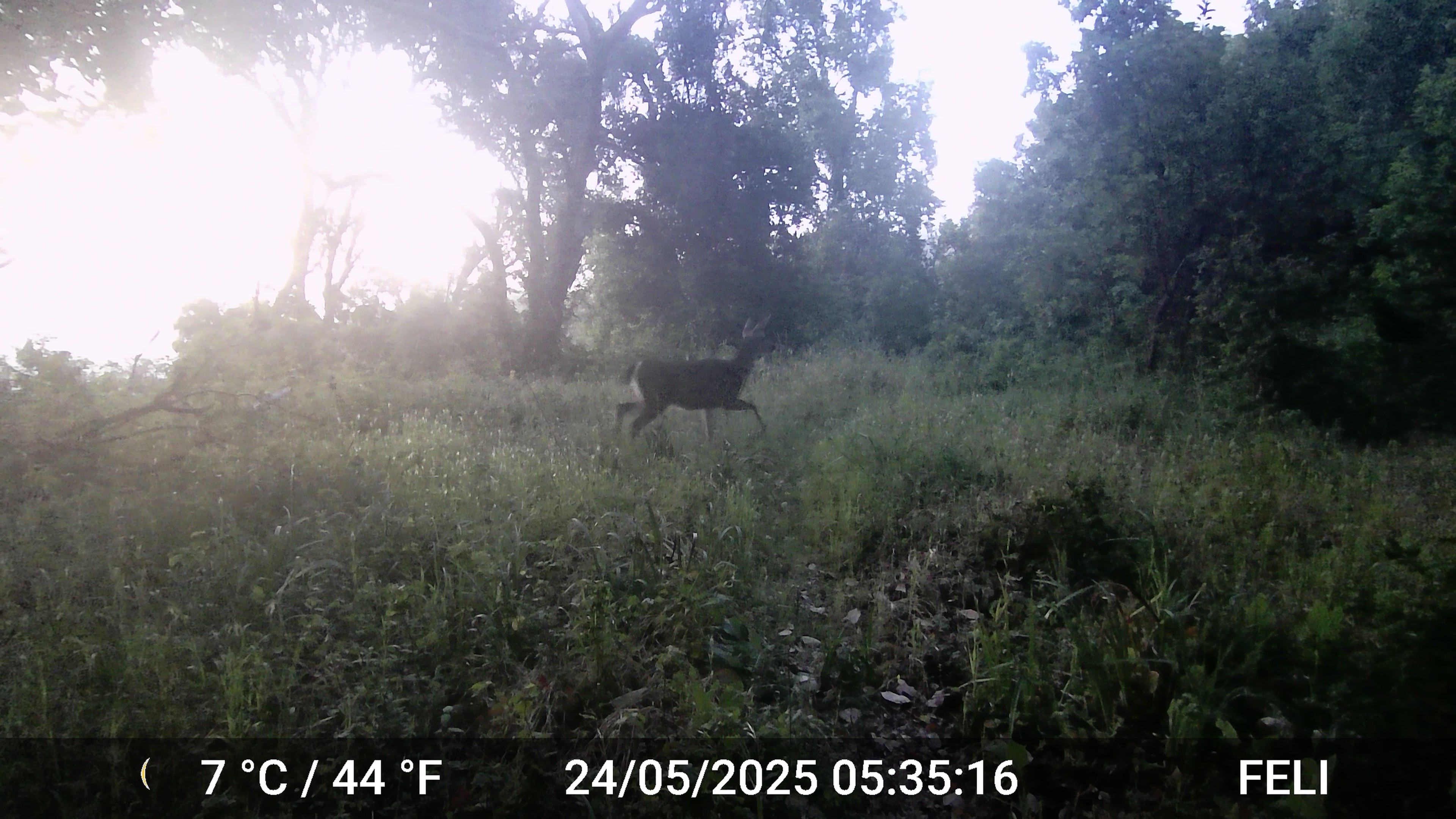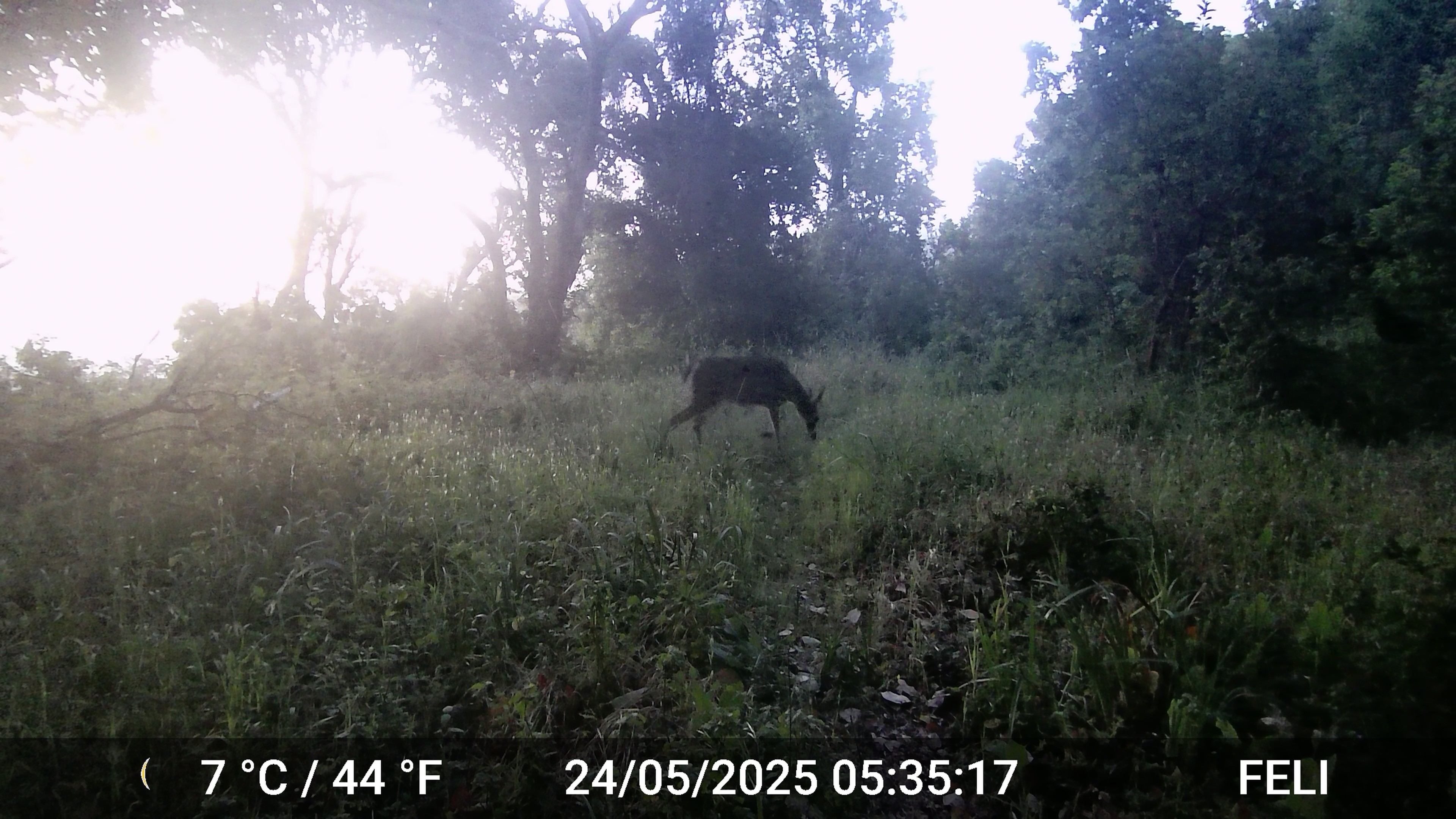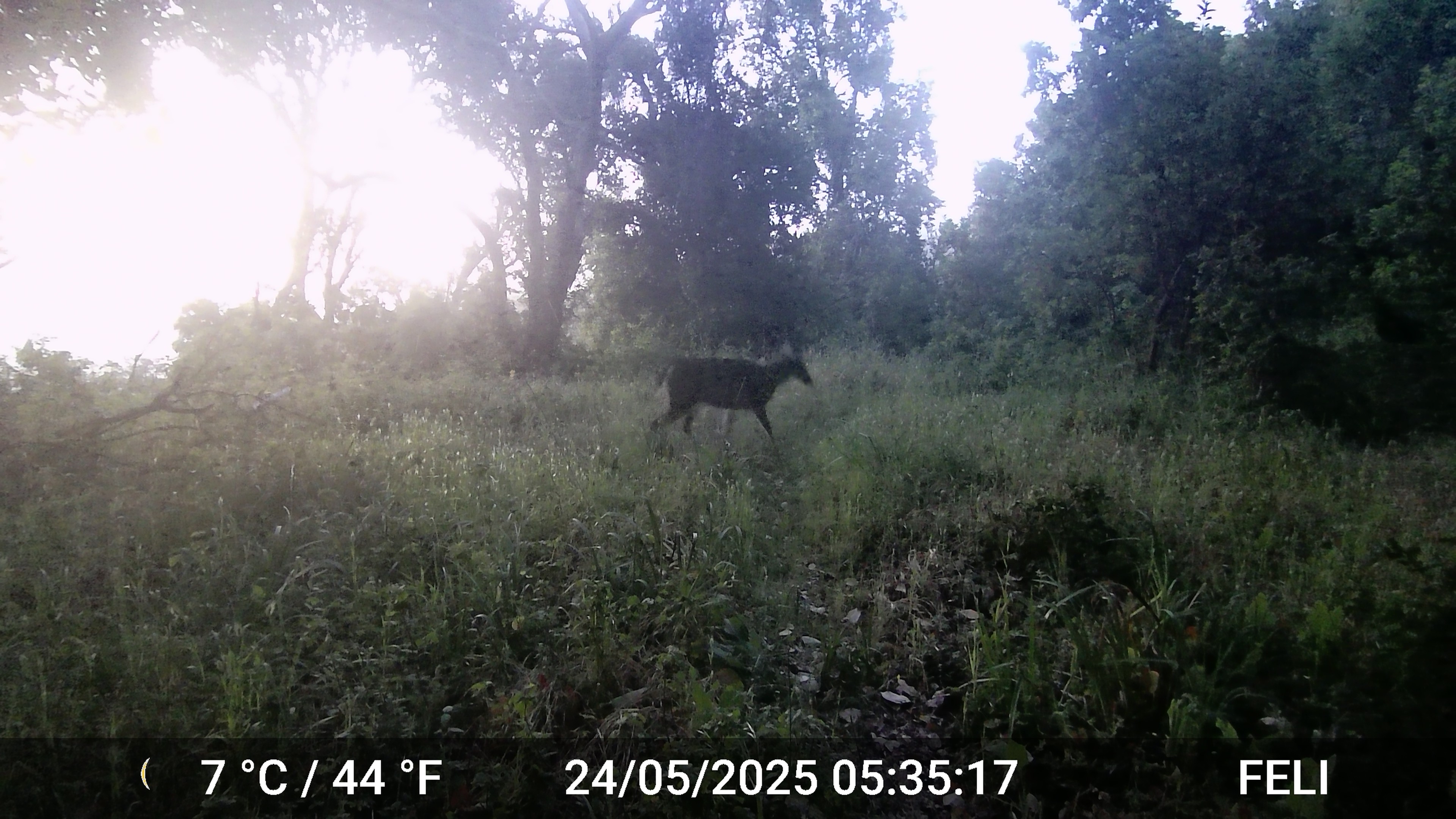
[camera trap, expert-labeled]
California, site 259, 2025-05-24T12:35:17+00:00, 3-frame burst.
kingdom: Animalia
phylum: Chordata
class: Mammalia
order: Artiodactyla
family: Cervidae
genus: Odocoileus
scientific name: Odocoileus hemionus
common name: mule deer